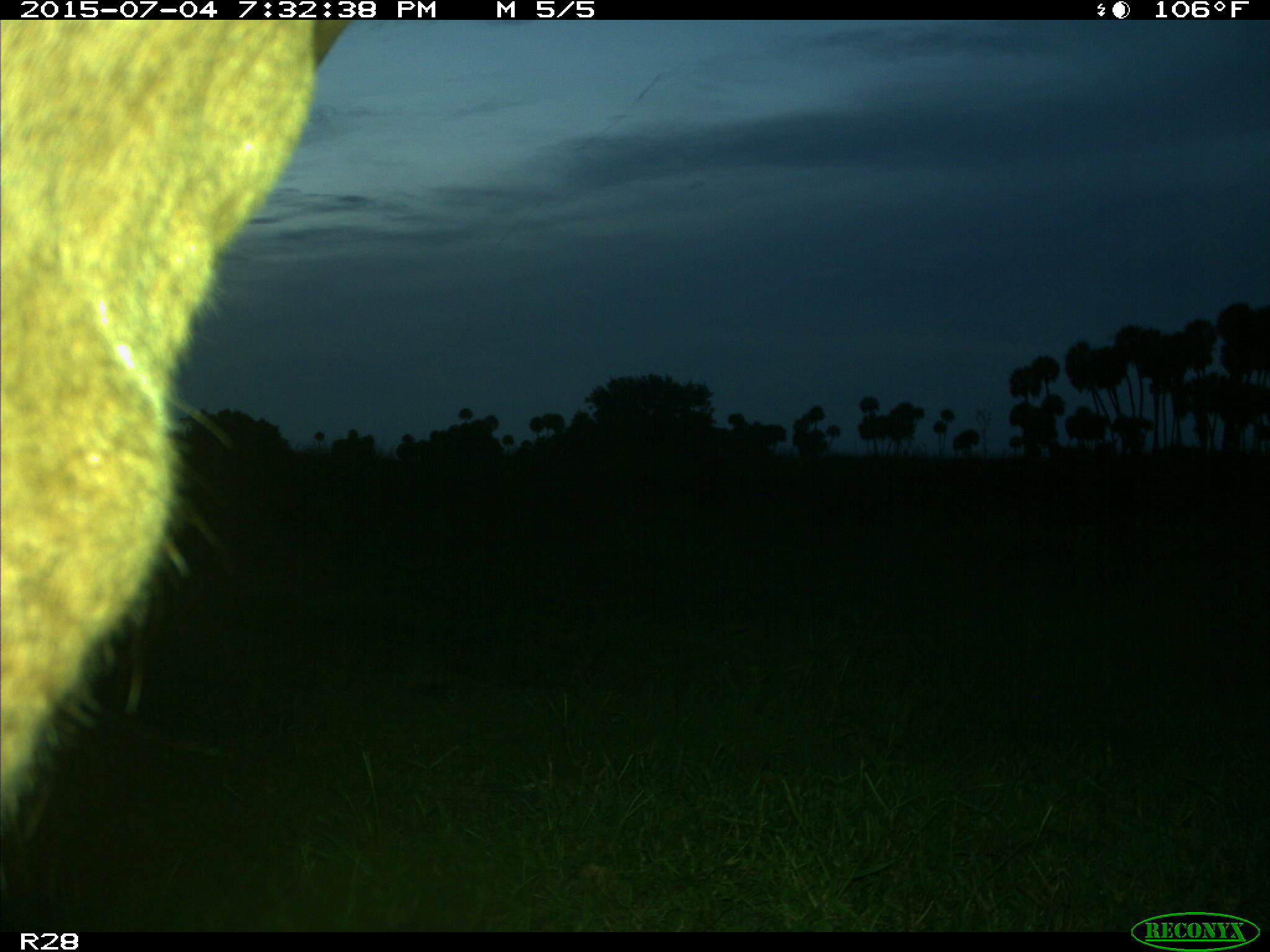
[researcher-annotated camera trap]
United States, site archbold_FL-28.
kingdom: Animalia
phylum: Chordata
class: Mammalia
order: Artiodactyla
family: Bovidae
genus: Bos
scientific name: Bos taurus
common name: domestic cow